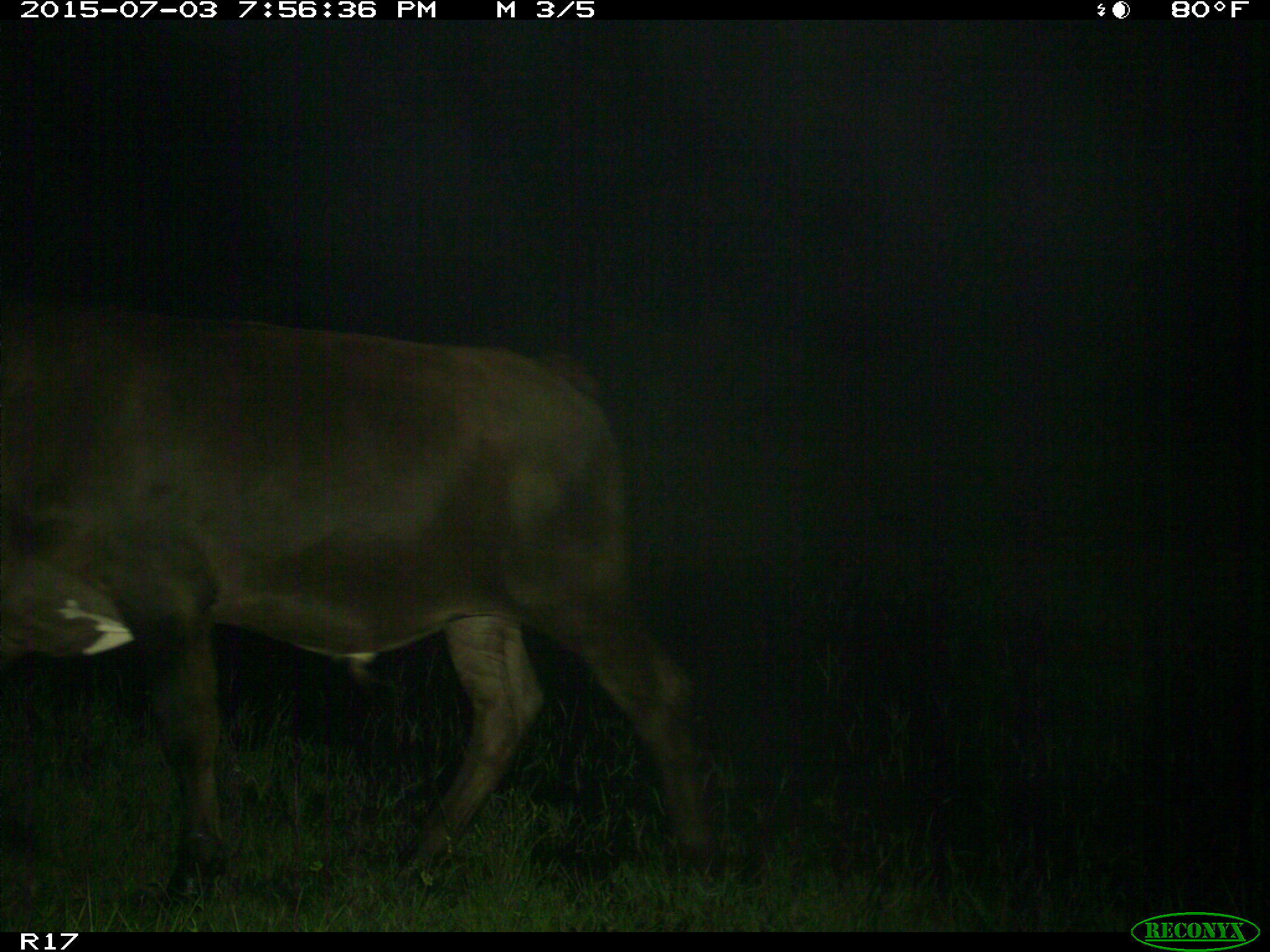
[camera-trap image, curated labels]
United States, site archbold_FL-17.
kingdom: Animalia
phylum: Chordata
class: Mammalia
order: Artiodactyla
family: Bovidae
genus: Bos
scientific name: Bos taurus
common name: domestic cow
Bos taurus (domestic cow).